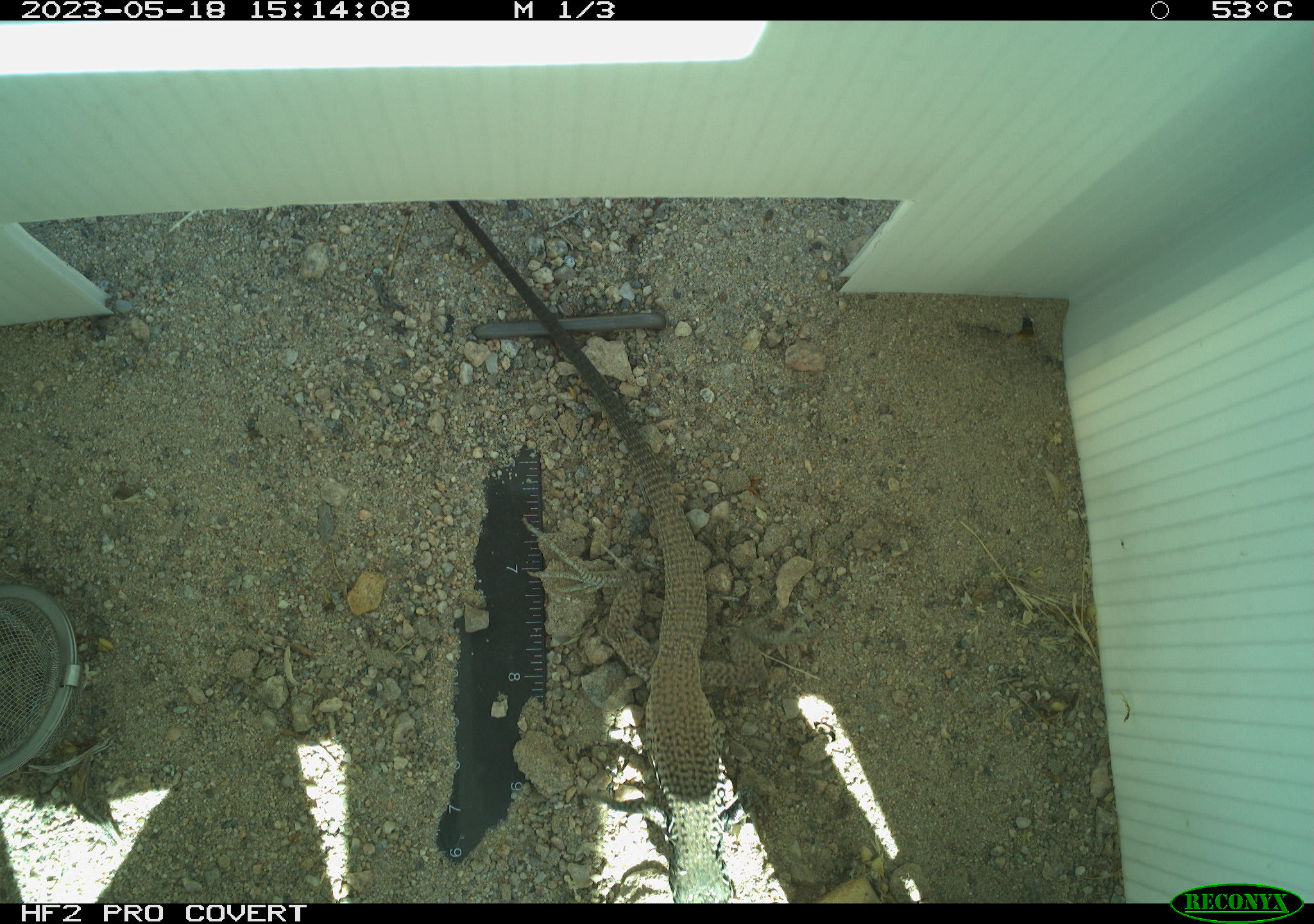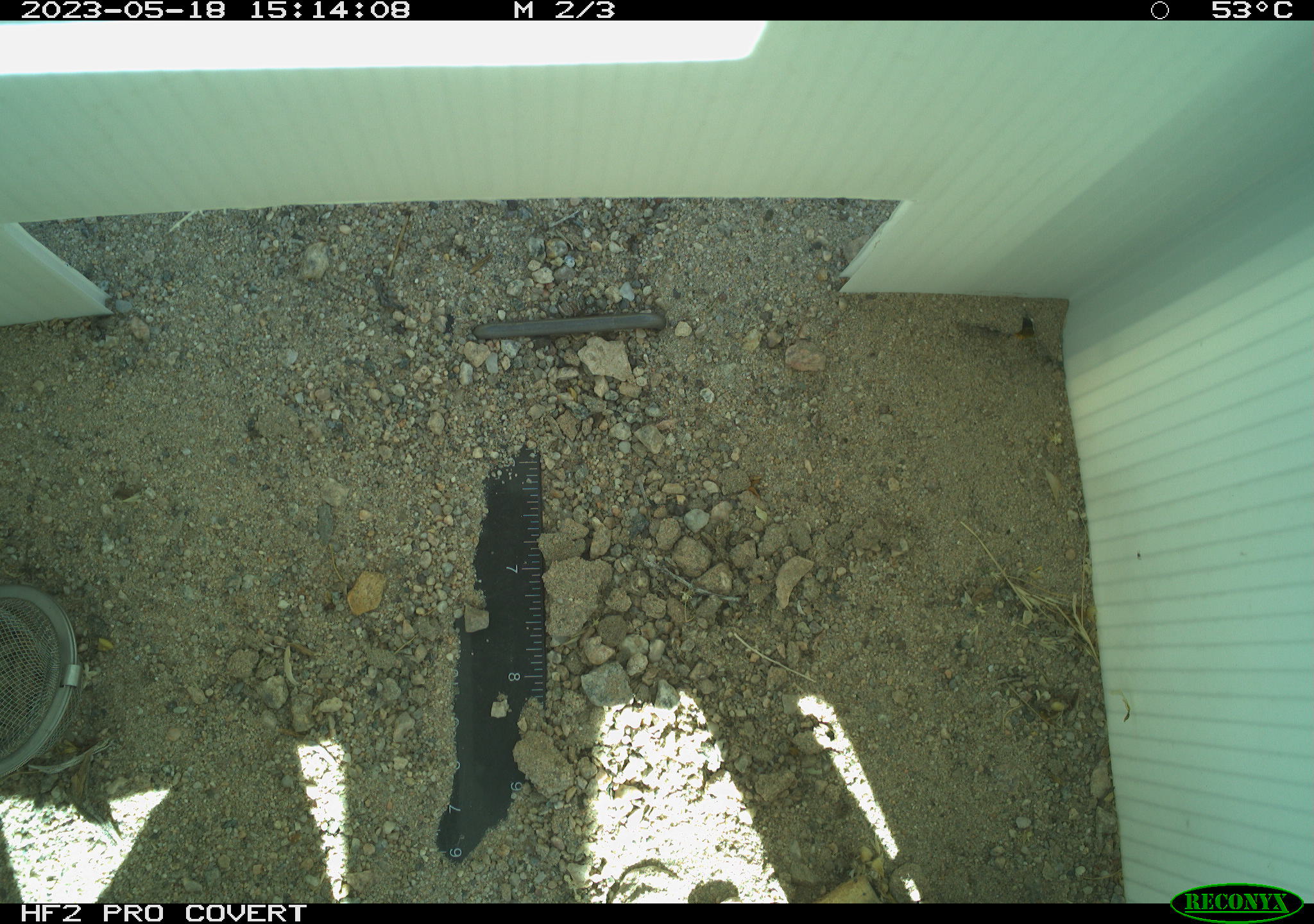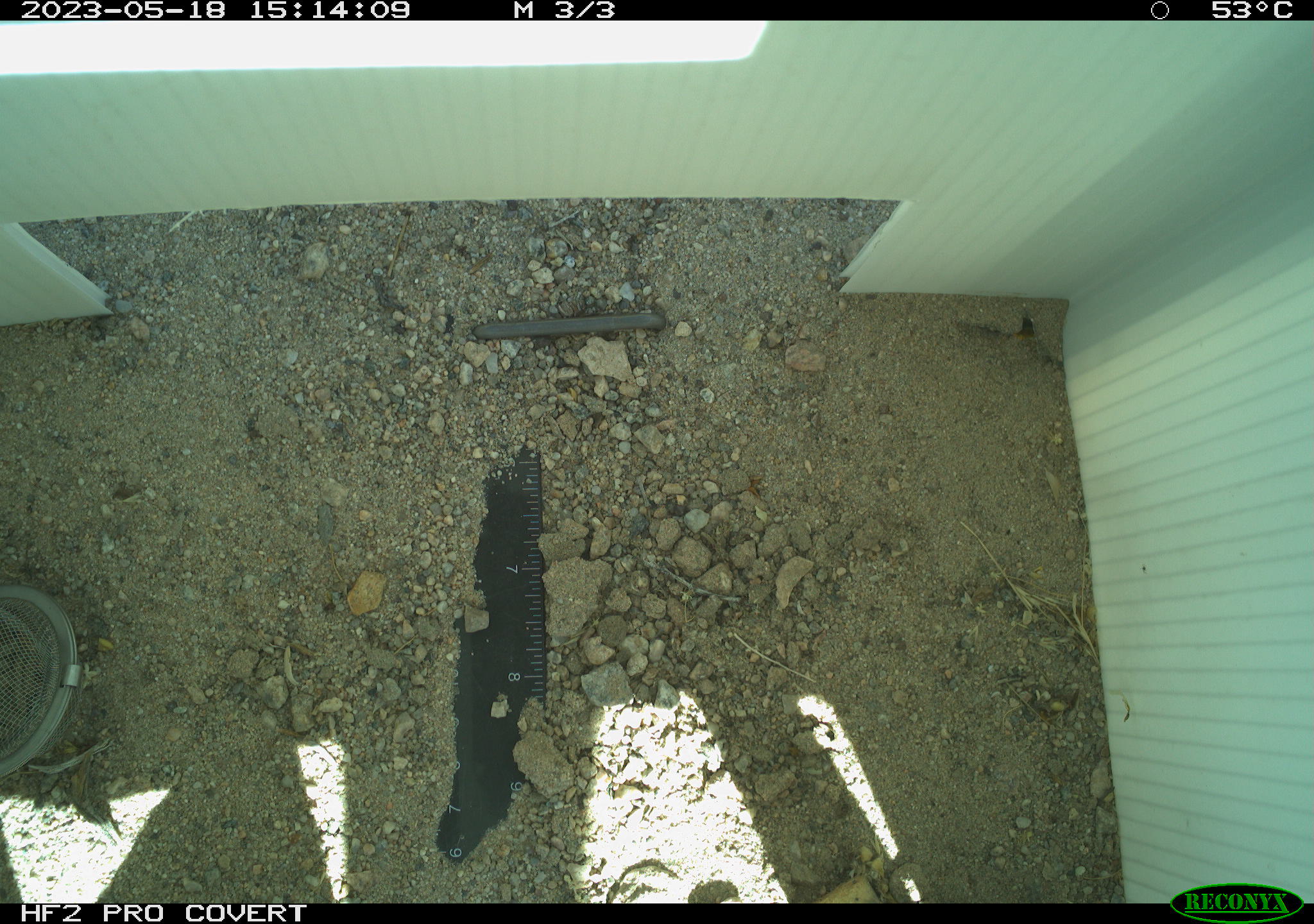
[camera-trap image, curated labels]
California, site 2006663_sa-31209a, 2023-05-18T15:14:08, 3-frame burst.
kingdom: Animalia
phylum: Chordata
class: Reptilia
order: Squamata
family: Teiidae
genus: Aspidoscelis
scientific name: Aspidoscelis tigris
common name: western whiptail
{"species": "western whiptail (Aspidoscelis tigris)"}